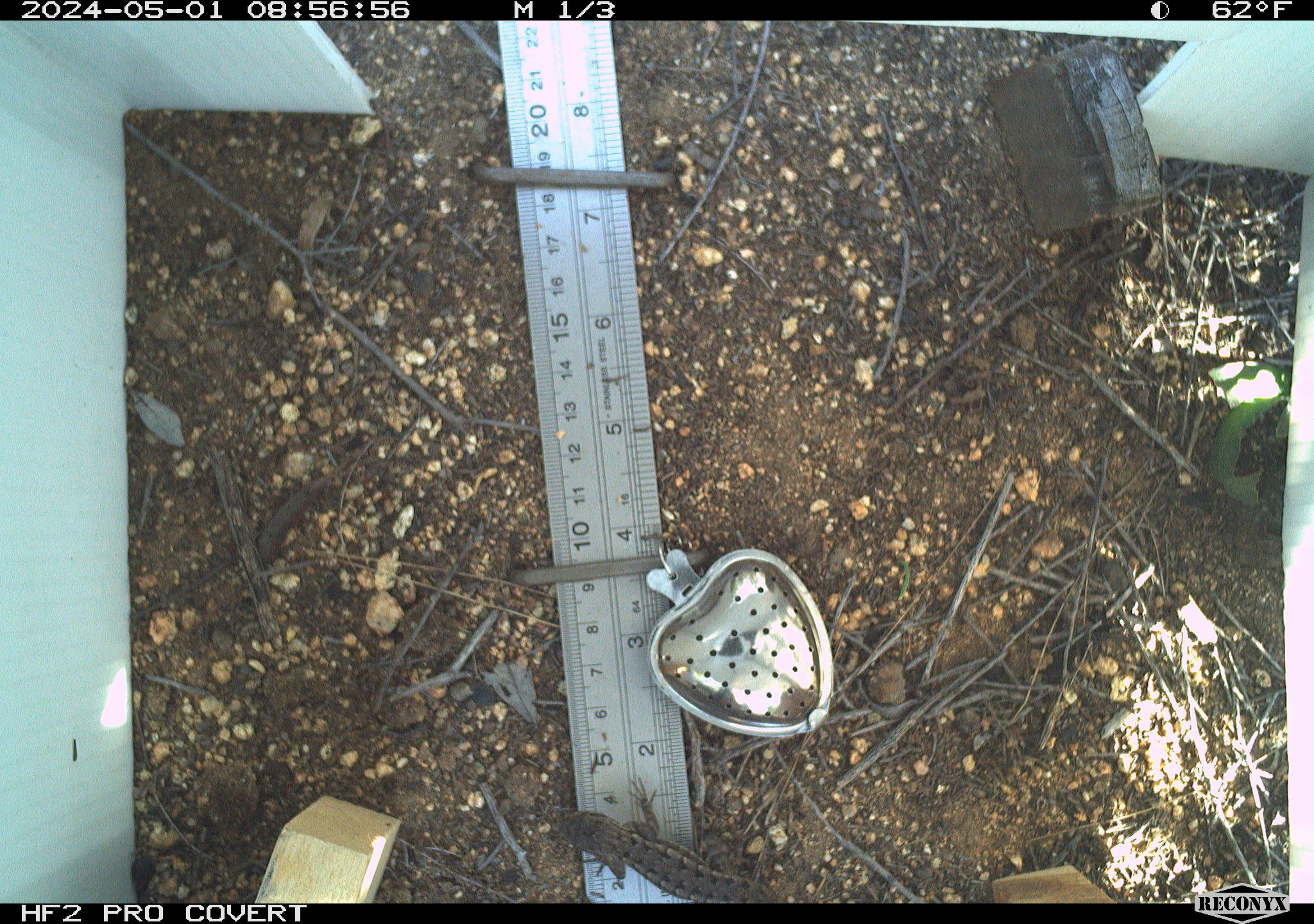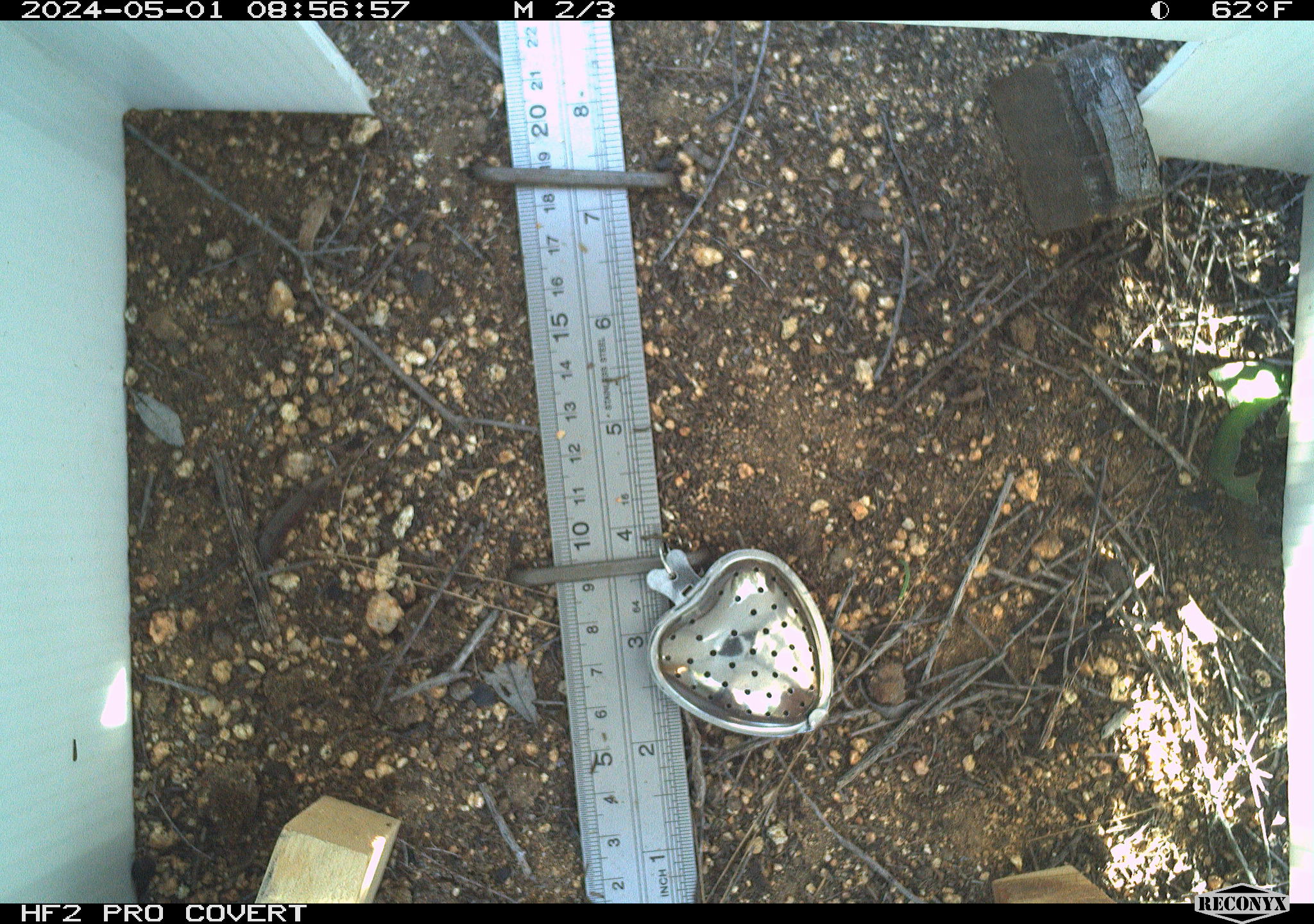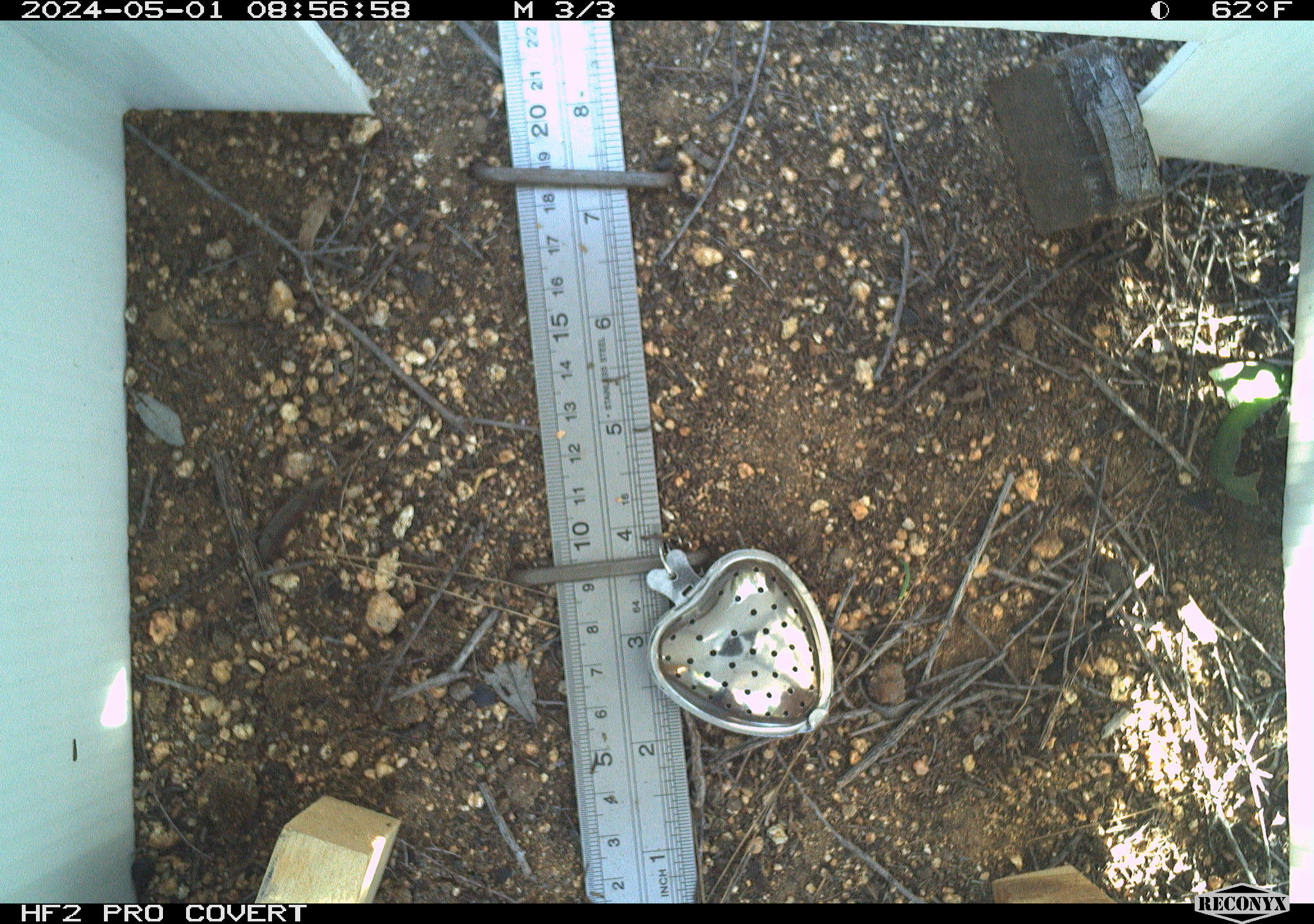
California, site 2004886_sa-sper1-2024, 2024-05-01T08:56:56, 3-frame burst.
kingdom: Animalia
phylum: Chordata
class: Reptilia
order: Squamata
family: Phrynosomatidae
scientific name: Phrynosomatidae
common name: phrynosomatid lizards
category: phrynosomatidae family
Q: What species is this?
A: Phrynosomatidae family (phrynosomatid lizards) (Phrynosomatidae).